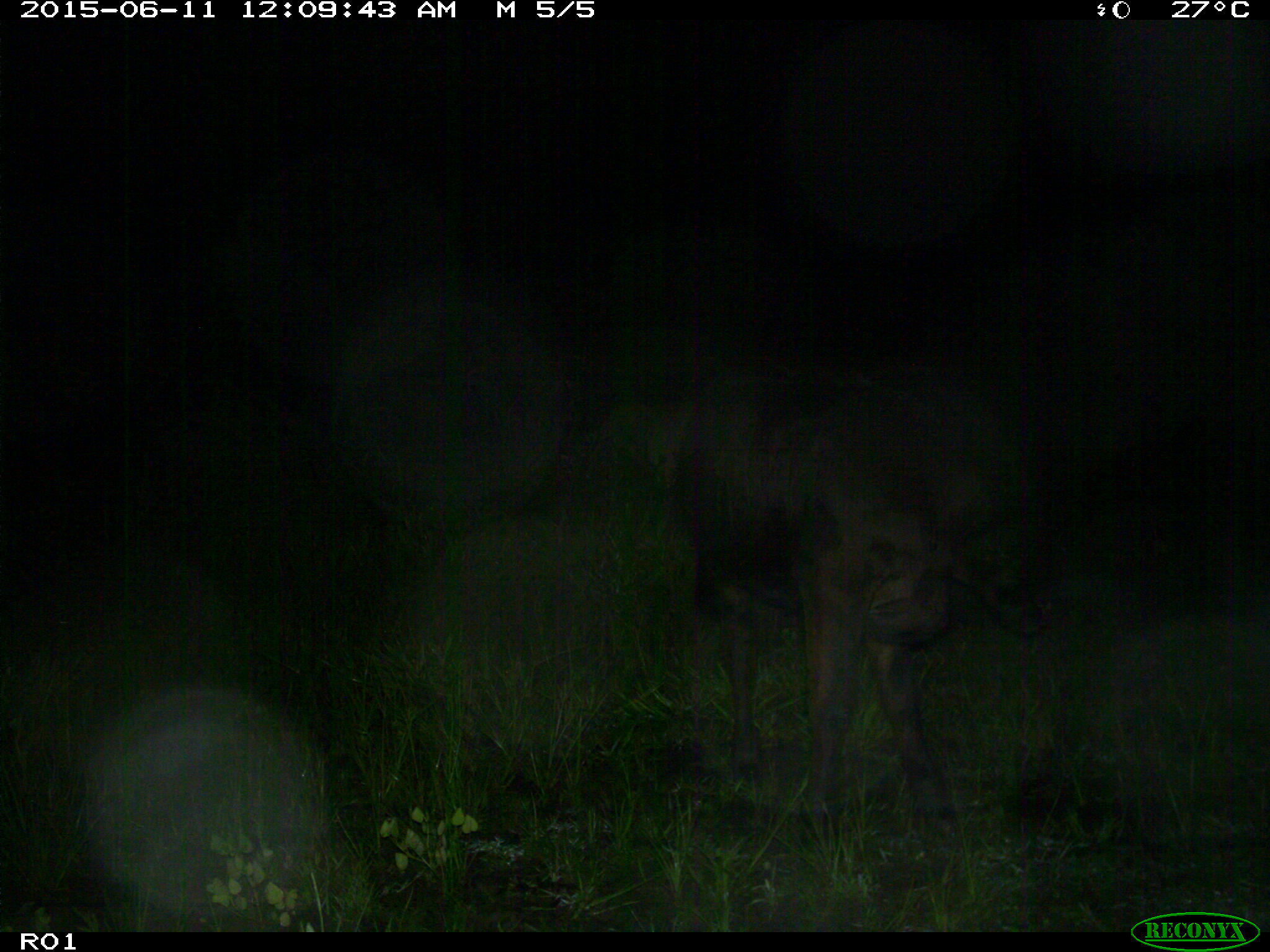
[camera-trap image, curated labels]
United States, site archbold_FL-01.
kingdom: Animalia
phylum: Chordata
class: Mammalia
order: Artiodactyla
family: Bovidae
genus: Bos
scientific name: Bos taurus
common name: domestic cow